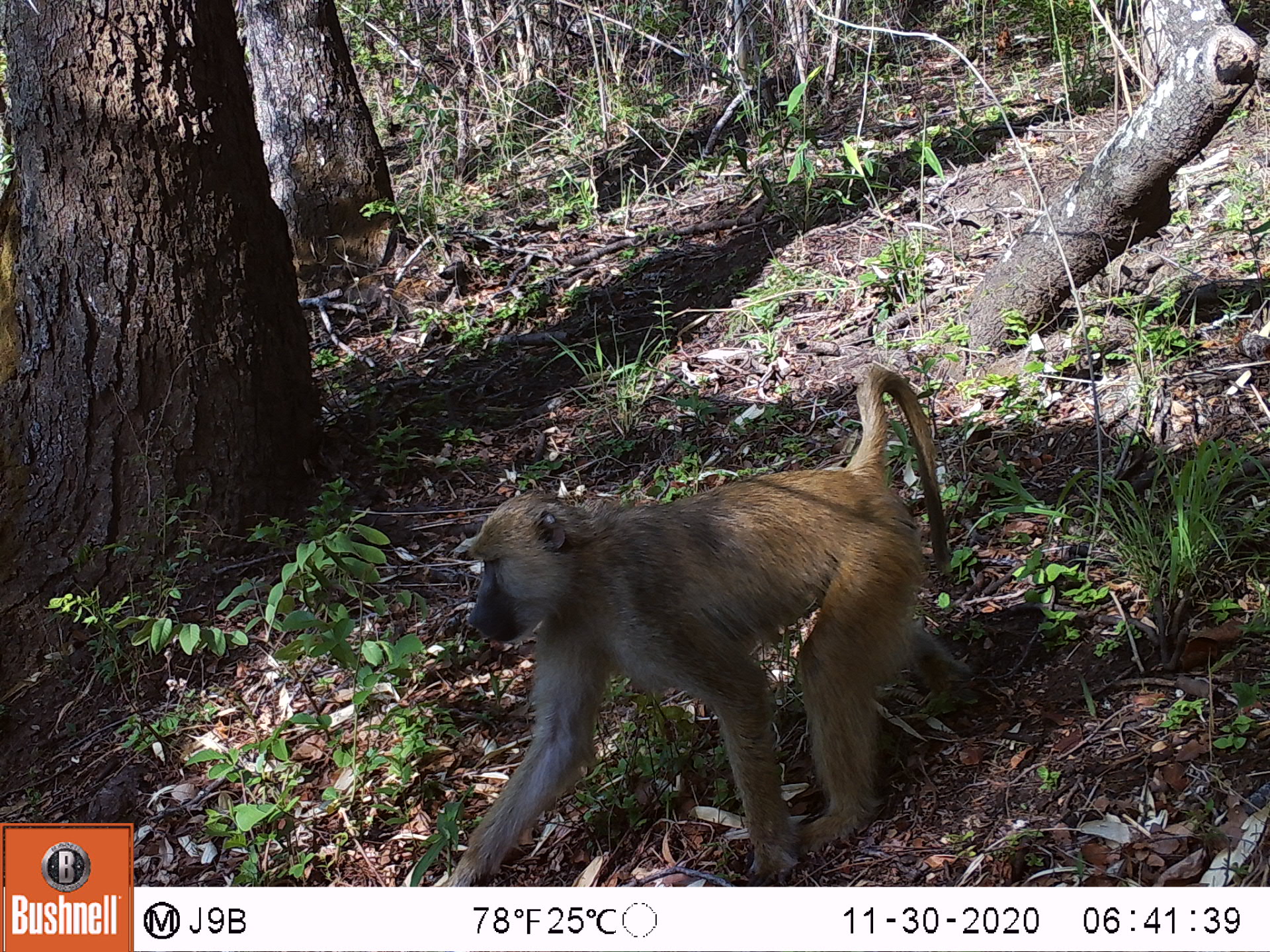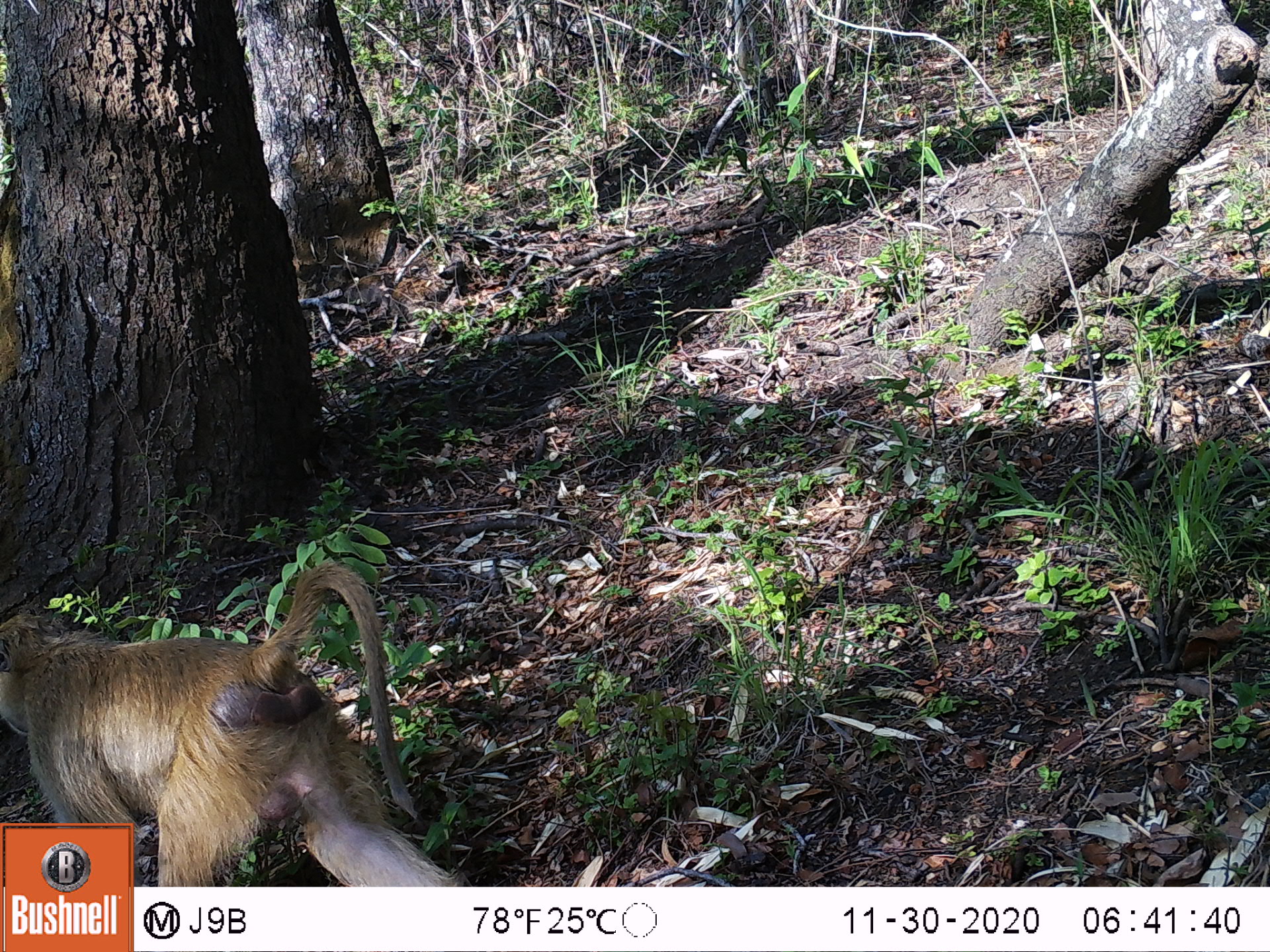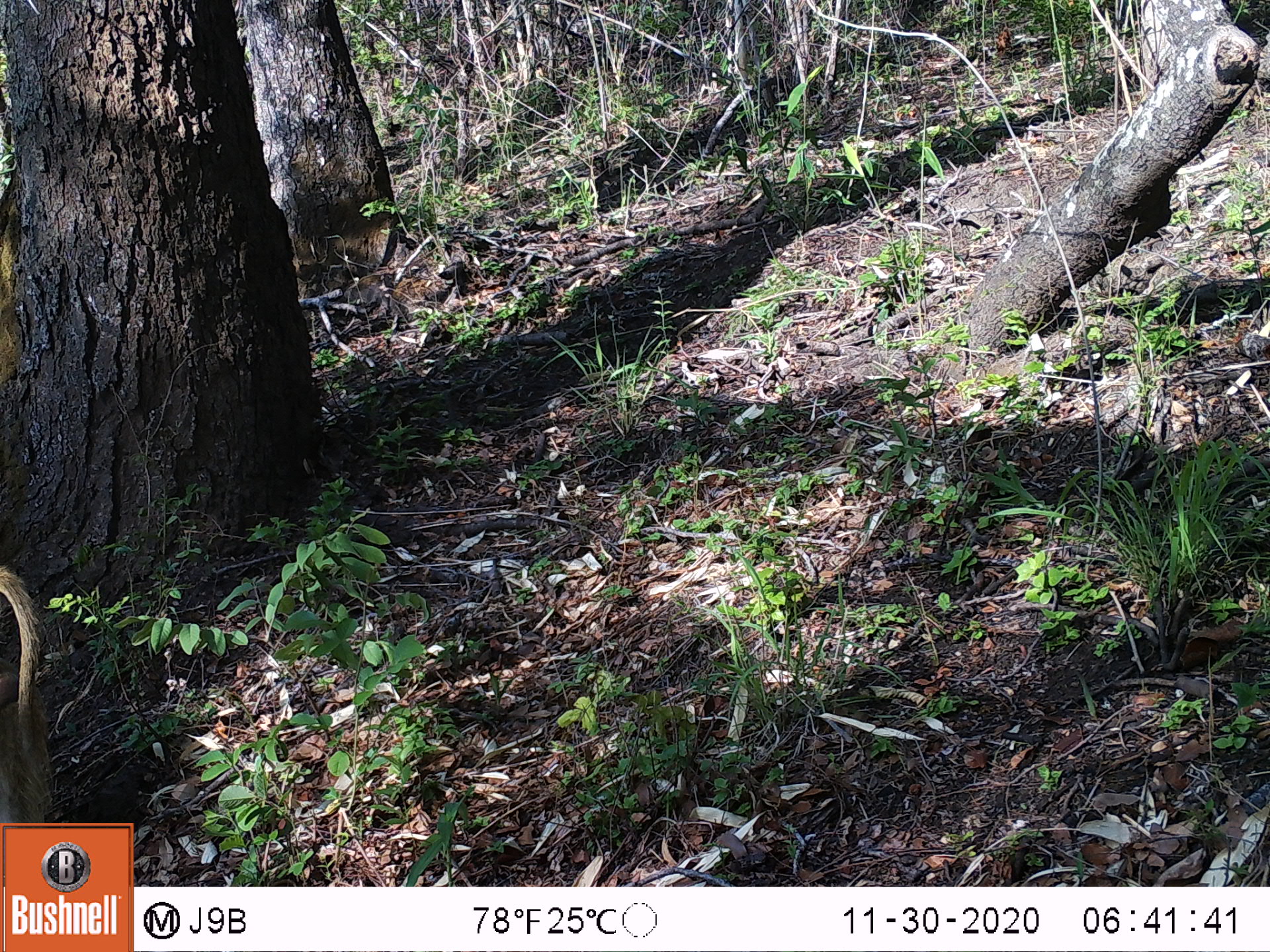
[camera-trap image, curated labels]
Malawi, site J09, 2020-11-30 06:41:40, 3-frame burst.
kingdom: Animalia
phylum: Chordata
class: Mammalia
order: Primates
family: Cercopithecidae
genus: Papio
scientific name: Papio cynocephalus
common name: yellow baboon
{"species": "yellow baboon (Papio cynocephalus)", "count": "1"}